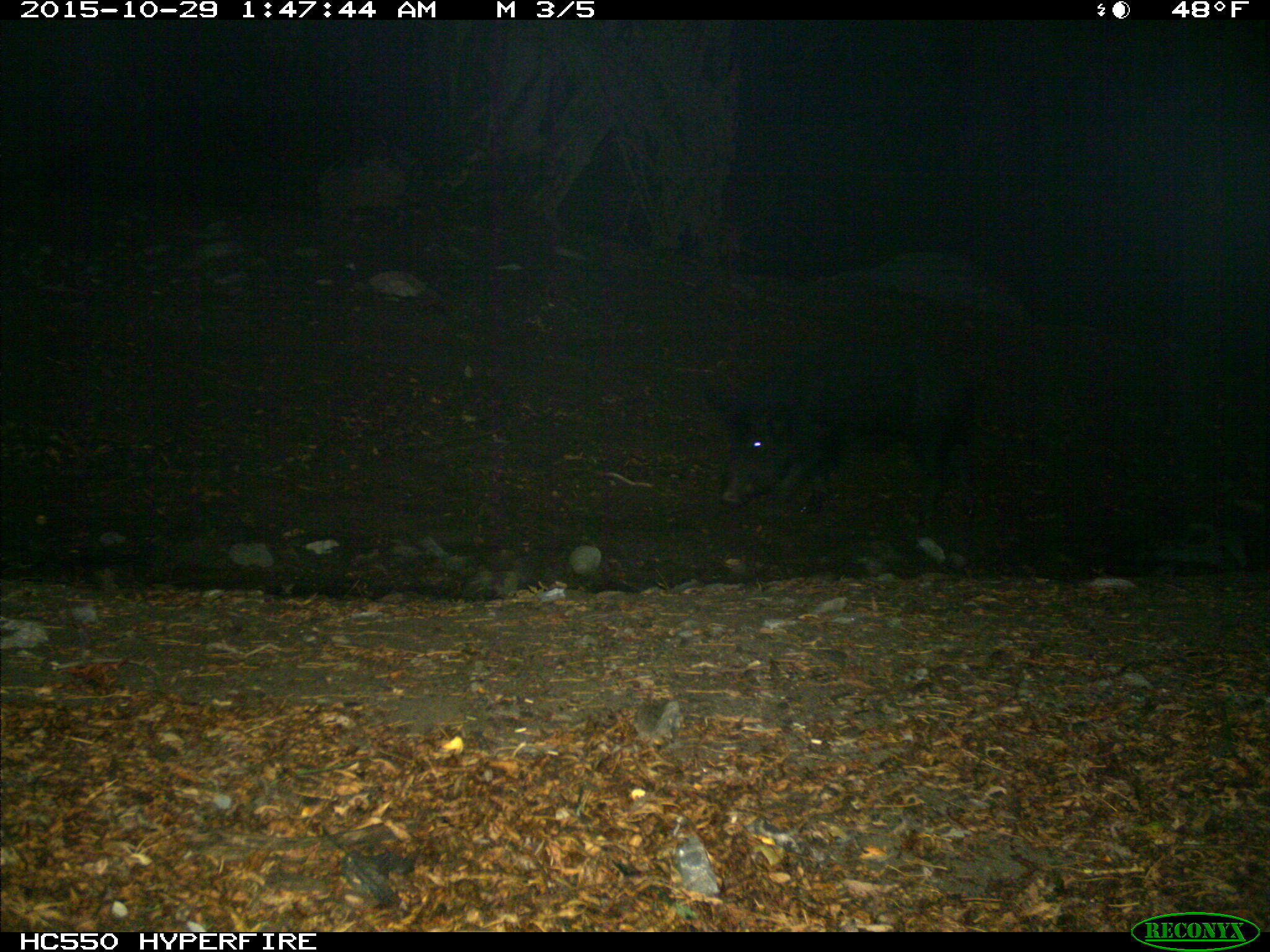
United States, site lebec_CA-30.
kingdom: Animalia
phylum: Chordata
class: Mammalia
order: Artiodactyla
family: Suidae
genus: Sus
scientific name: Sus scrofa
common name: wild boar